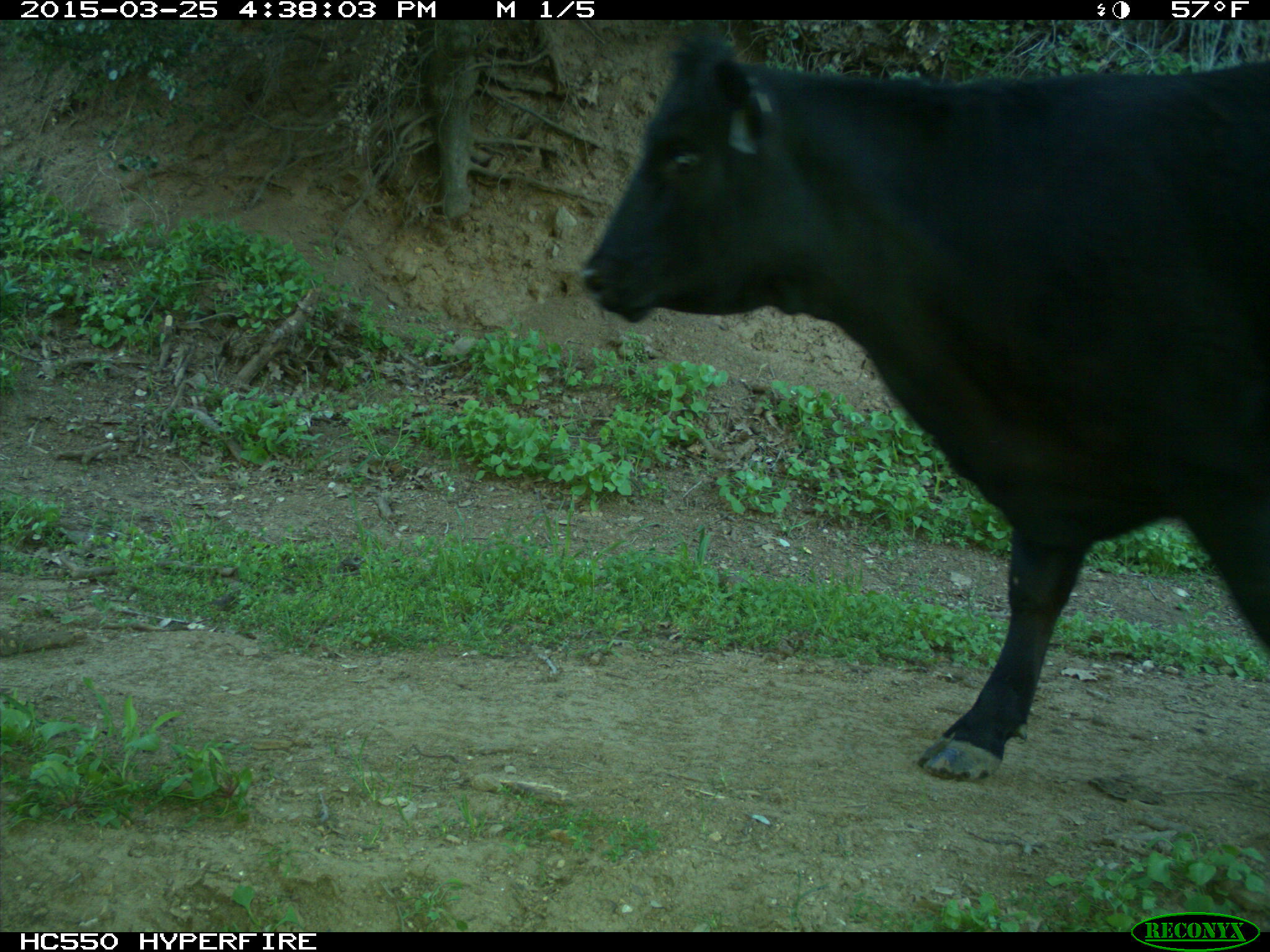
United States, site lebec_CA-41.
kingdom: Animalia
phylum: Chordata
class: Mammalia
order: Artiodactyla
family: Bovidae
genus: Bos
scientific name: Bos taurus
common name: domestic cow